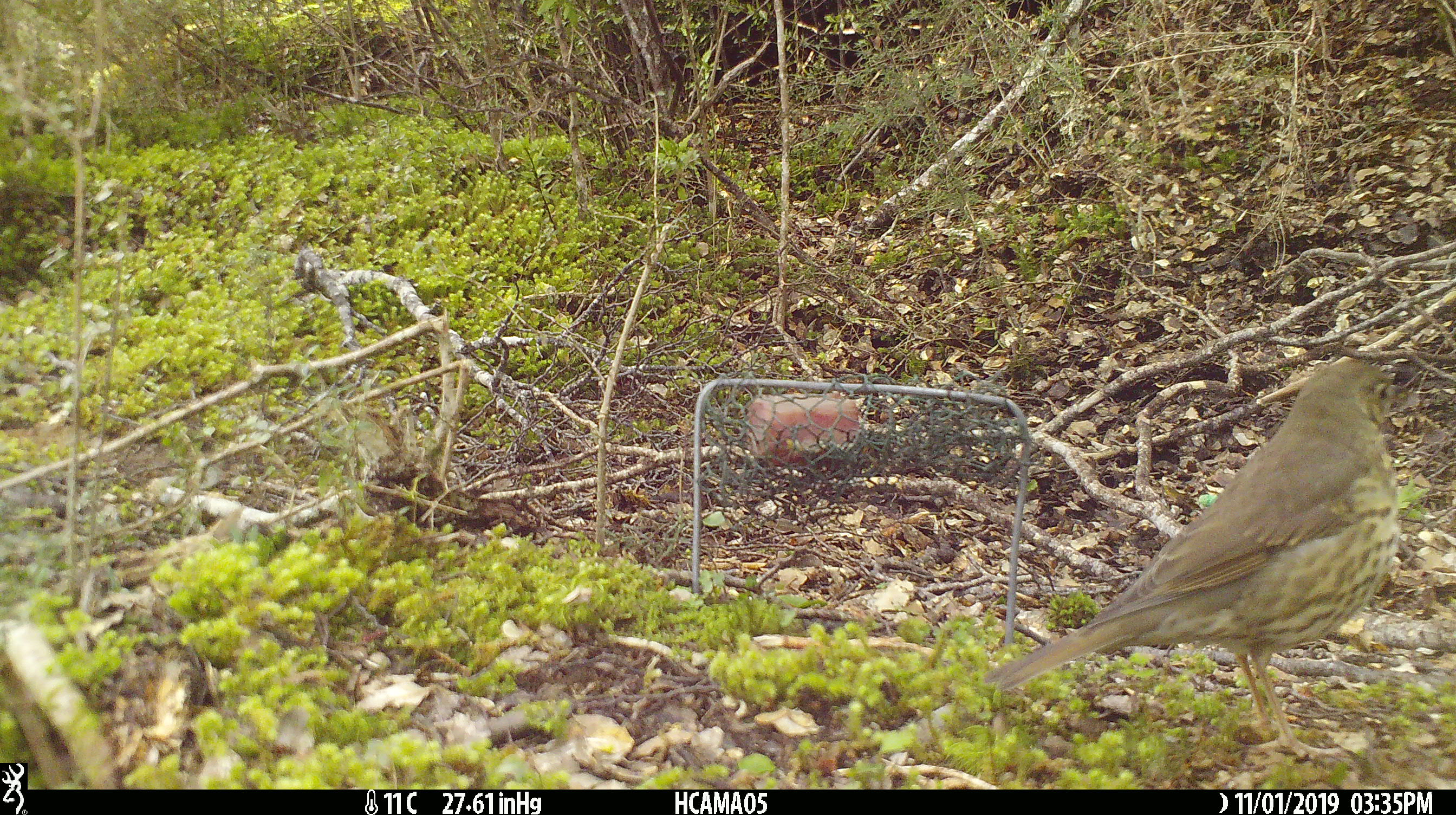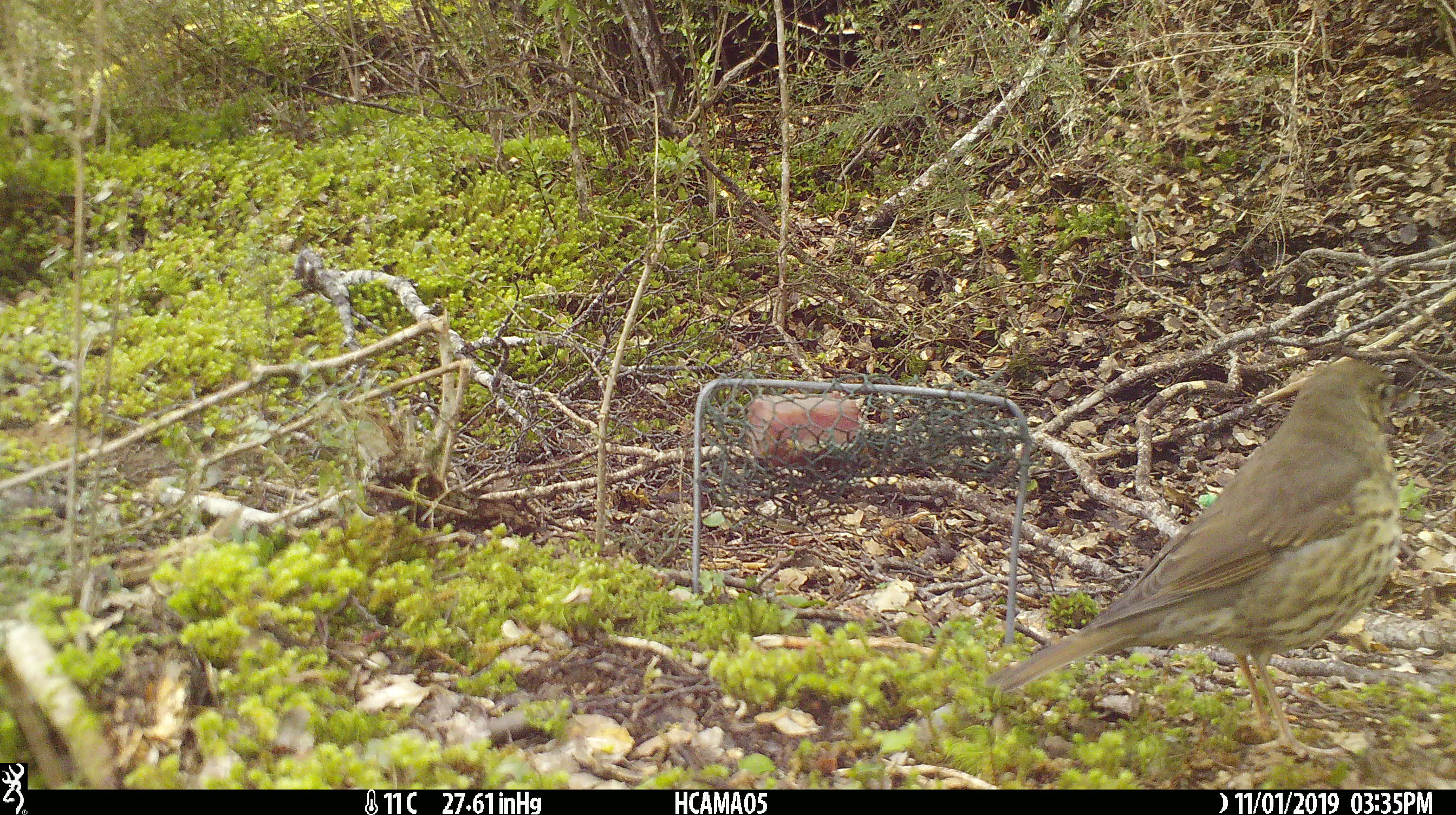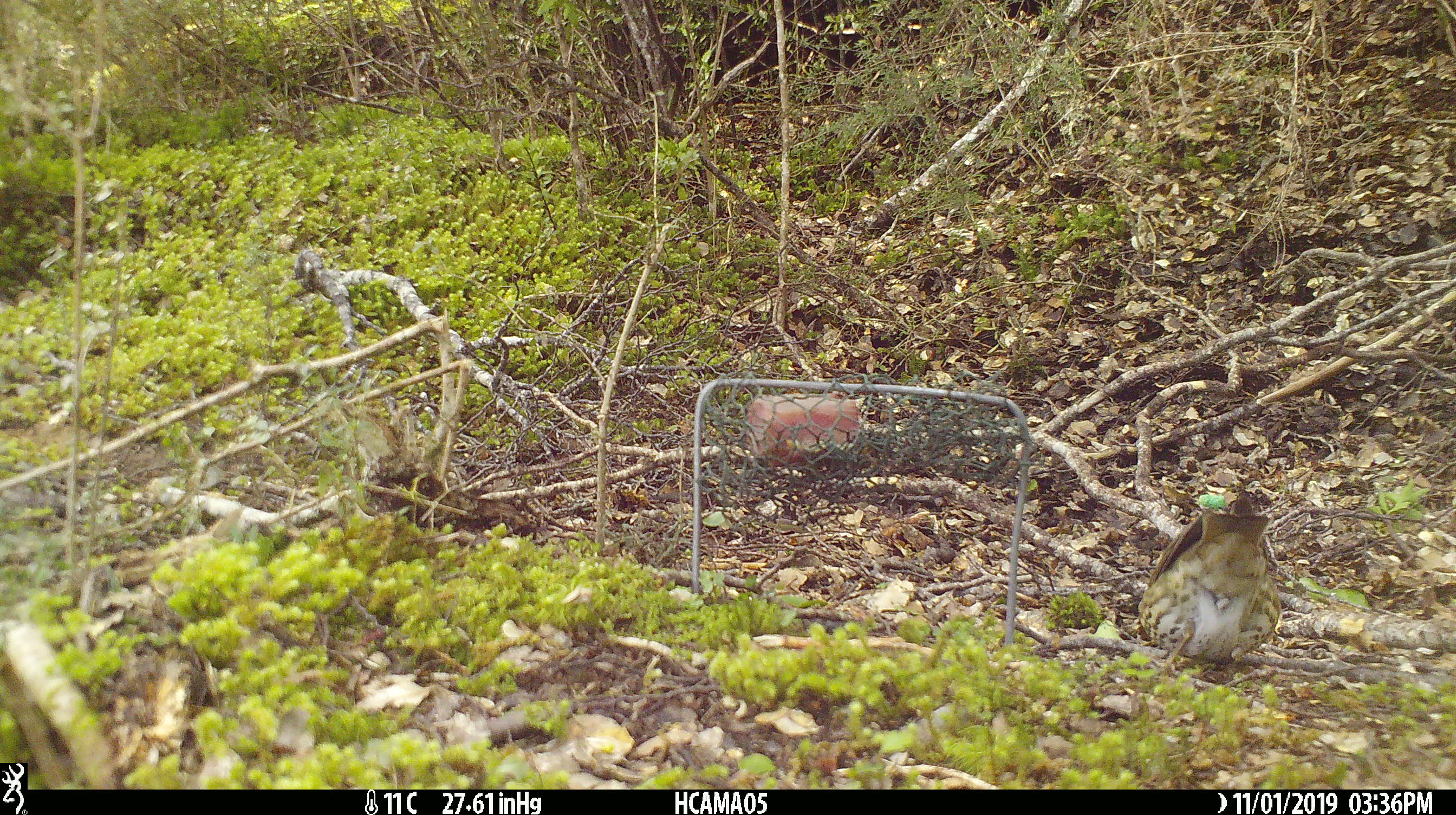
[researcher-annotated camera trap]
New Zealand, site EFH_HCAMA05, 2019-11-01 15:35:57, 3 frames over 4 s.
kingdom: Animalia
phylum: Chordata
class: Aves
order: Passeriformes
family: Turdidae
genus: Turdus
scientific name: Turdus philomelos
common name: song thrush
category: thrush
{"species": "thrush (song thrush) (Turdus philomelos)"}